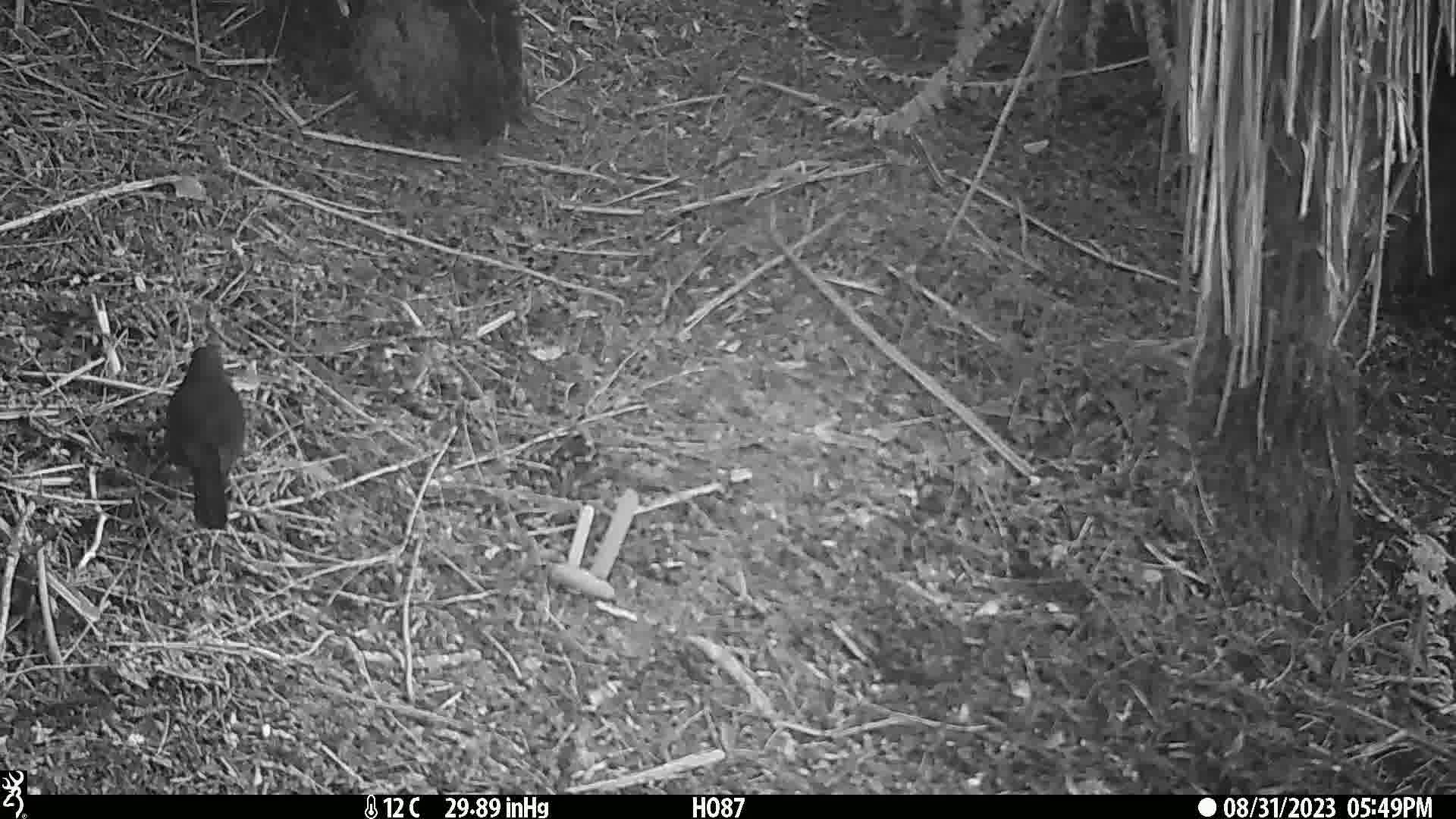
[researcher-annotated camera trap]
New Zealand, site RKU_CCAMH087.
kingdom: Animalia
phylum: Chordata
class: Aves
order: Passeriformes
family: Turdidae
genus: Turdus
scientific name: Turdus merula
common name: eurasian blackbird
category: blackbird